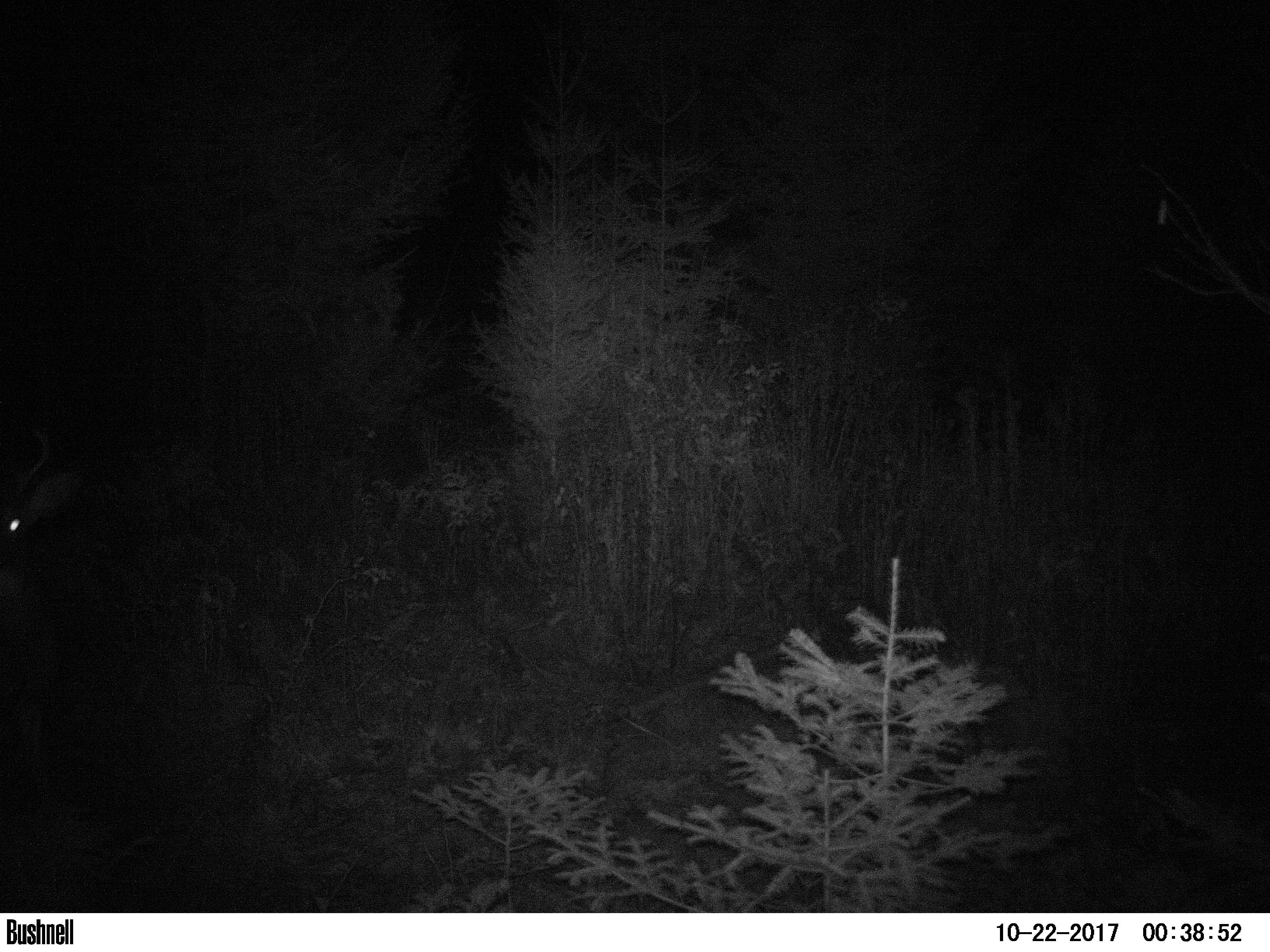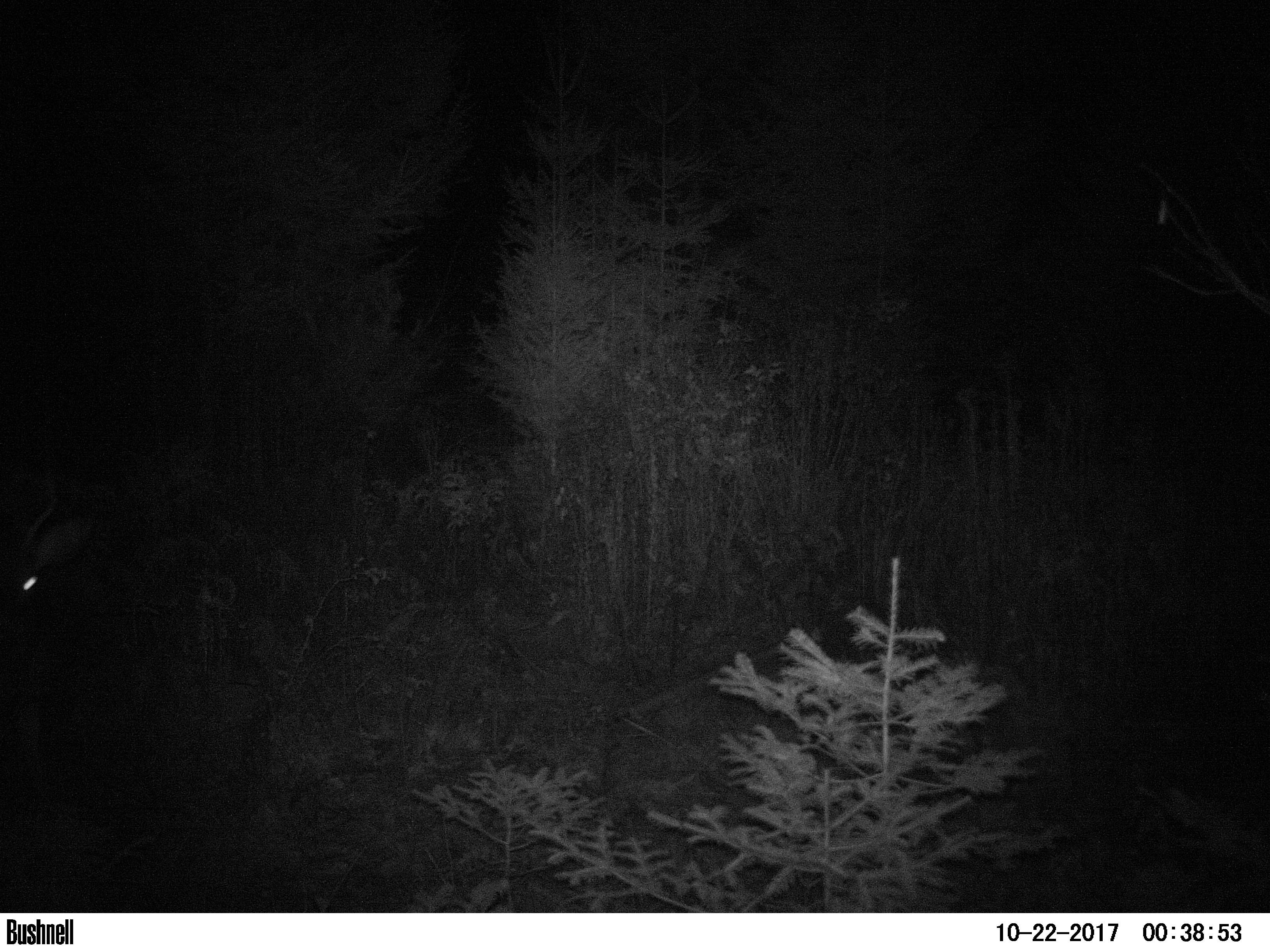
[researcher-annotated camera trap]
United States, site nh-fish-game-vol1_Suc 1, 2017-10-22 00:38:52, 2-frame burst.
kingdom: Animalia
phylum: Chordata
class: Mammalia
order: Artiodactyla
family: Cervidae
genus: Odocoileus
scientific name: Odocoileus virginianus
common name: white-tailed deer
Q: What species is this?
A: White-tailed deer (Odocoileus virginianus).